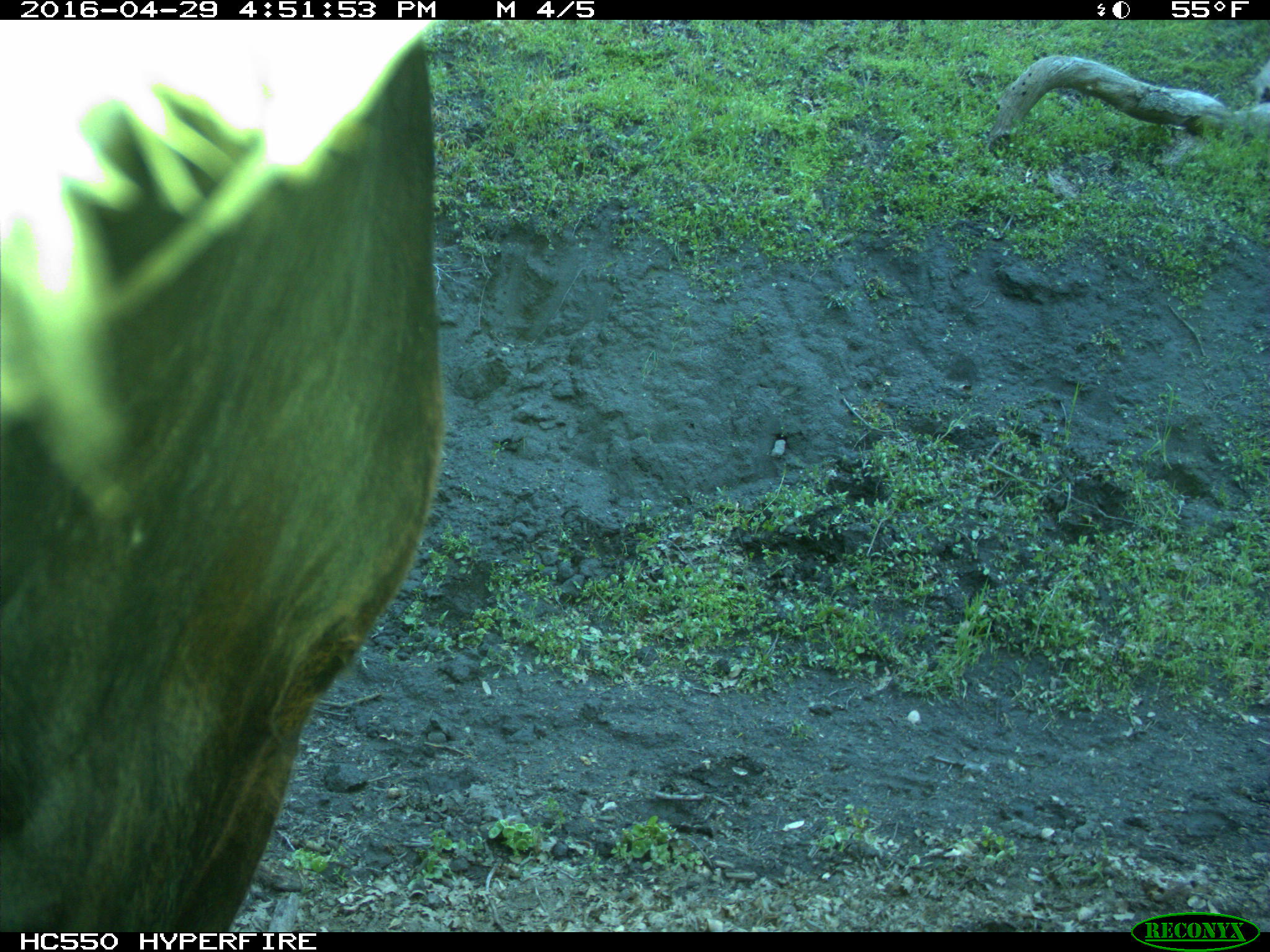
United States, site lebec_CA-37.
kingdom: Animalia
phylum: Chordata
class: Mammalia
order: Artiodactyla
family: Bovidae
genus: Bos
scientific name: Bos taurus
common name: domestic cow